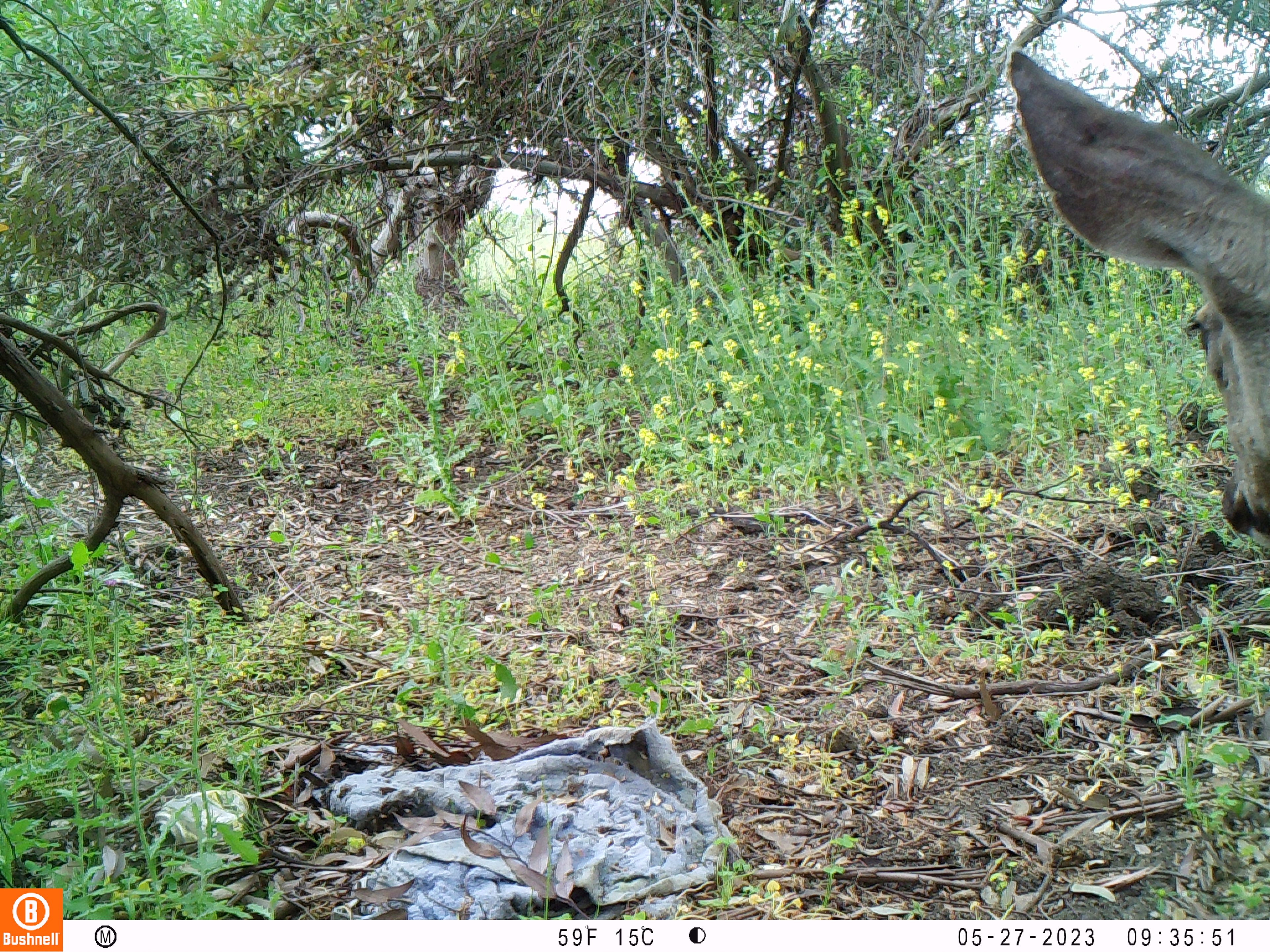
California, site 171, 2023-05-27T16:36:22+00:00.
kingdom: Animalia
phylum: Chordata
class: Mammalia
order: Artiodactyla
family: Cervidae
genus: Odocoileus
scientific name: Odocoileus hemionus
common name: mule deer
Mule deer (Odocoileus hemionus).